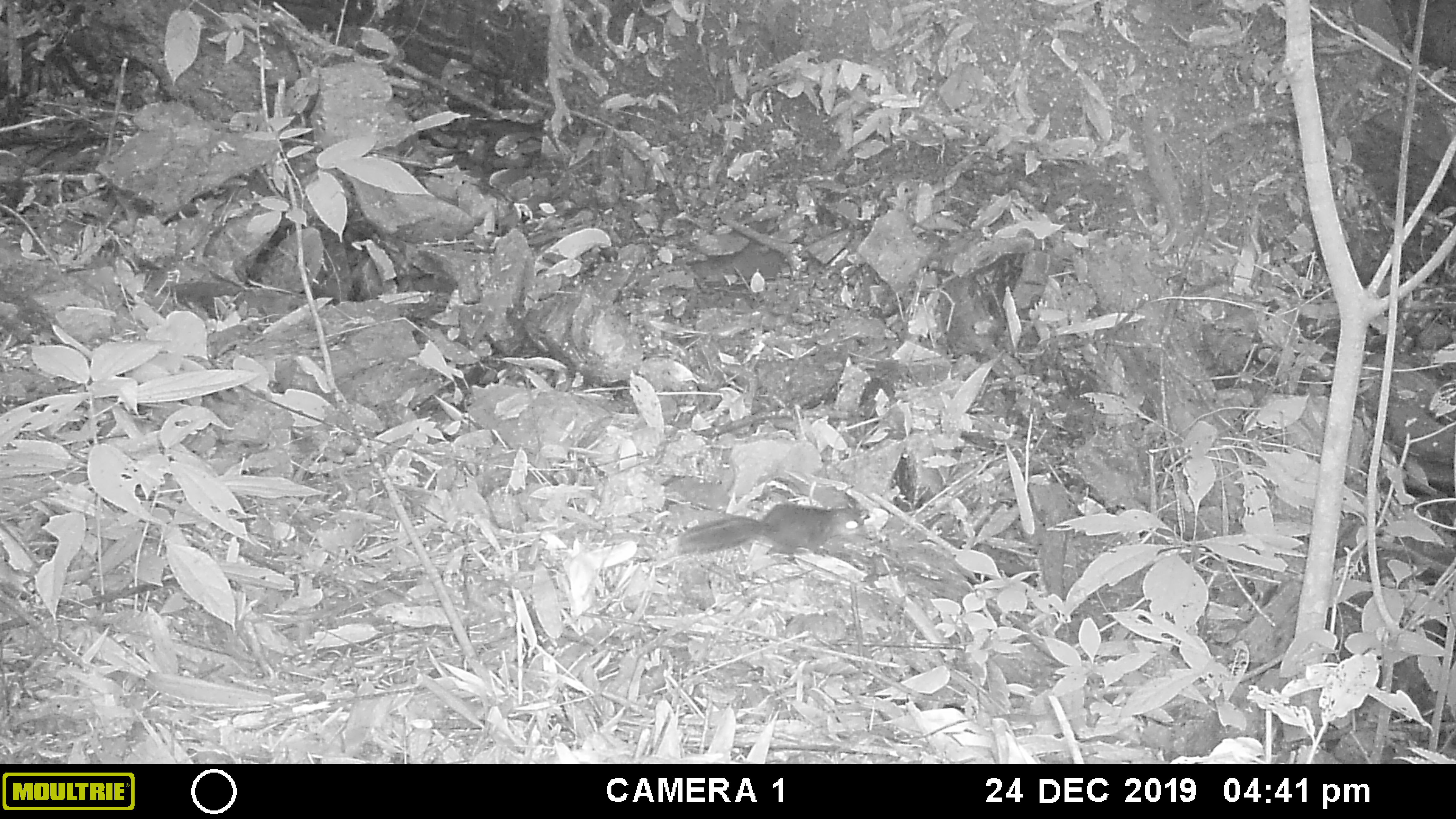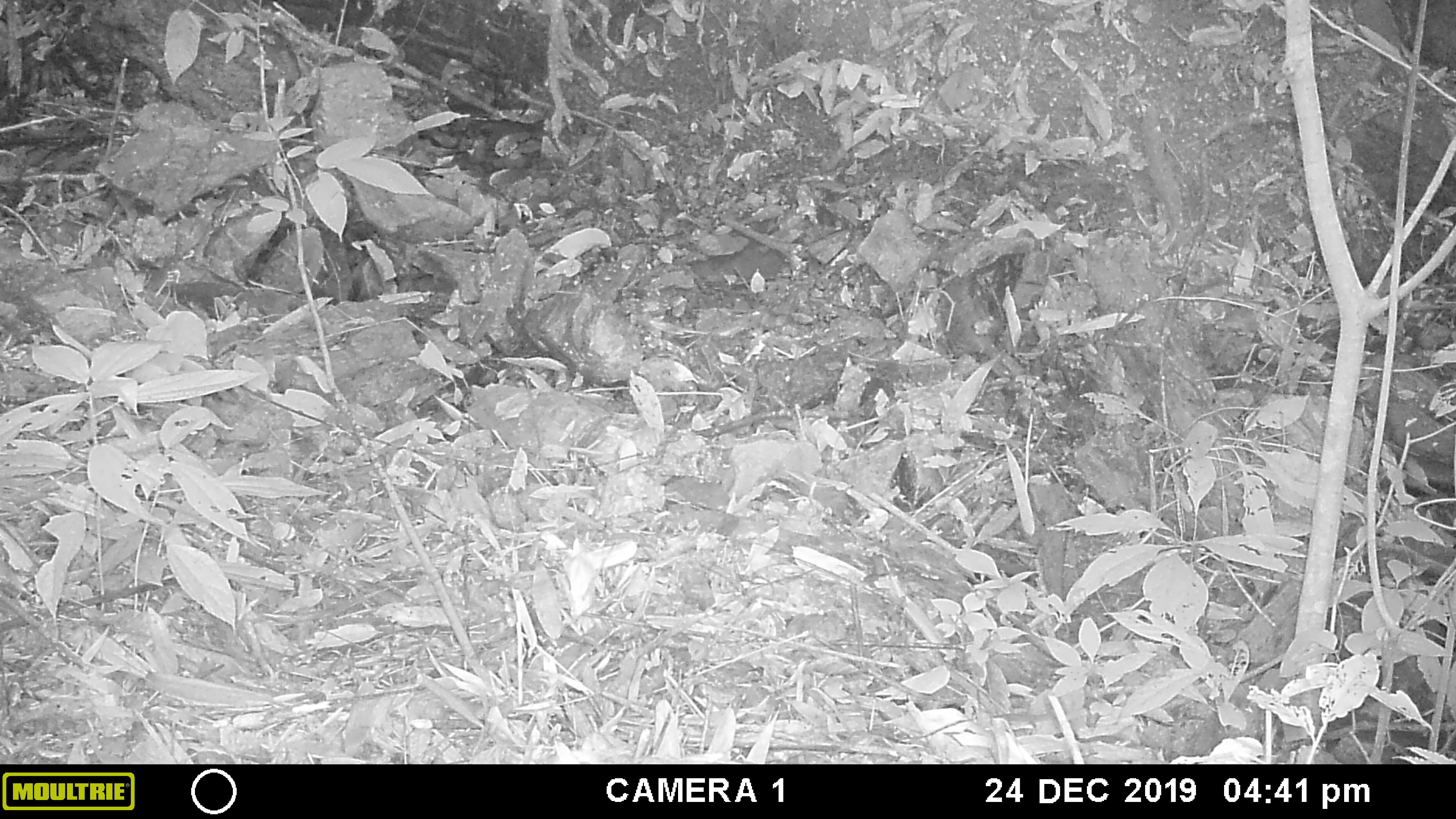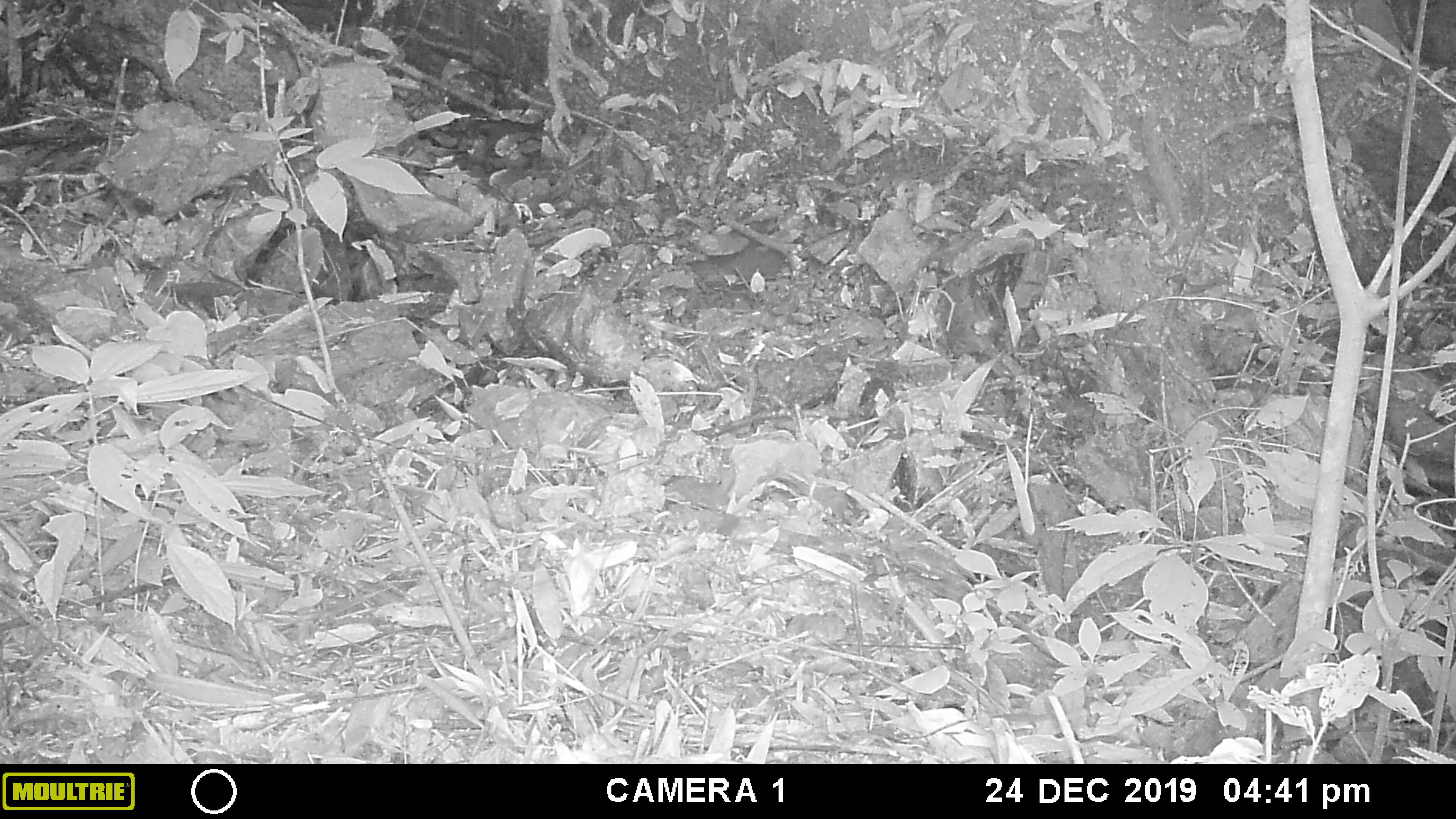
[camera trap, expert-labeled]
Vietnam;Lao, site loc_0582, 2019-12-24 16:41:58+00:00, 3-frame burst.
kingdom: Animalia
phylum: Chordata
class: Mammalia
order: Rodentia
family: Sciuridae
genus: Dremomys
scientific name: Dremomys rufigenis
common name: red-cheeked squirrel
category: red cheeked squirrel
Red cheeked squirrel (red-cheeked squirrel) (Dremomys rufigenis). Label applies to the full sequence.